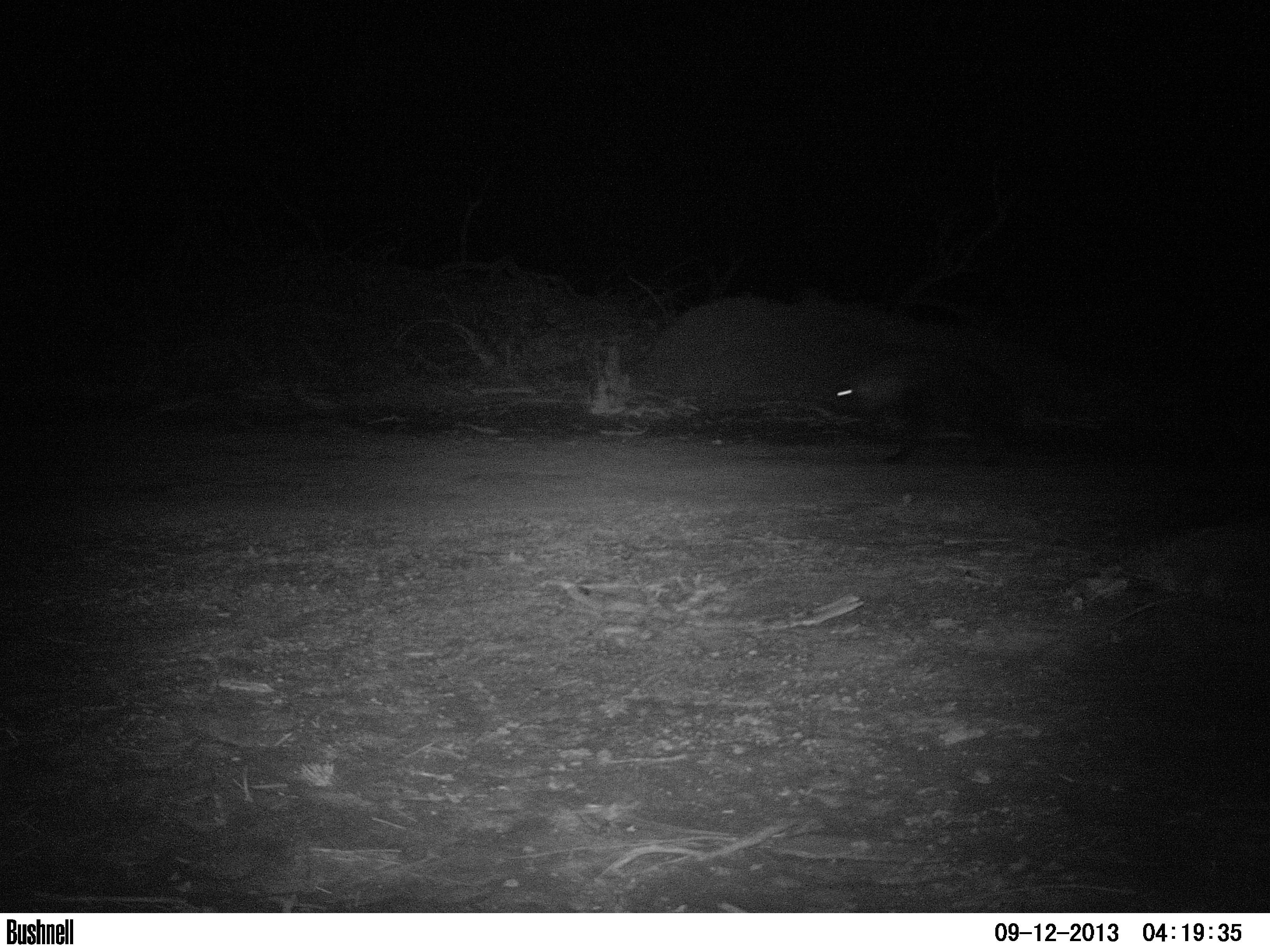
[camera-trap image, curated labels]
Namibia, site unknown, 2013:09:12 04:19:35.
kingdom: Animalia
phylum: Chordata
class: Mammalia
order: Carnivora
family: Hyaenidae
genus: Parahyaena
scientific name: Parahyaena brunnea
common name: brown hyena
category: hyaena brunnea